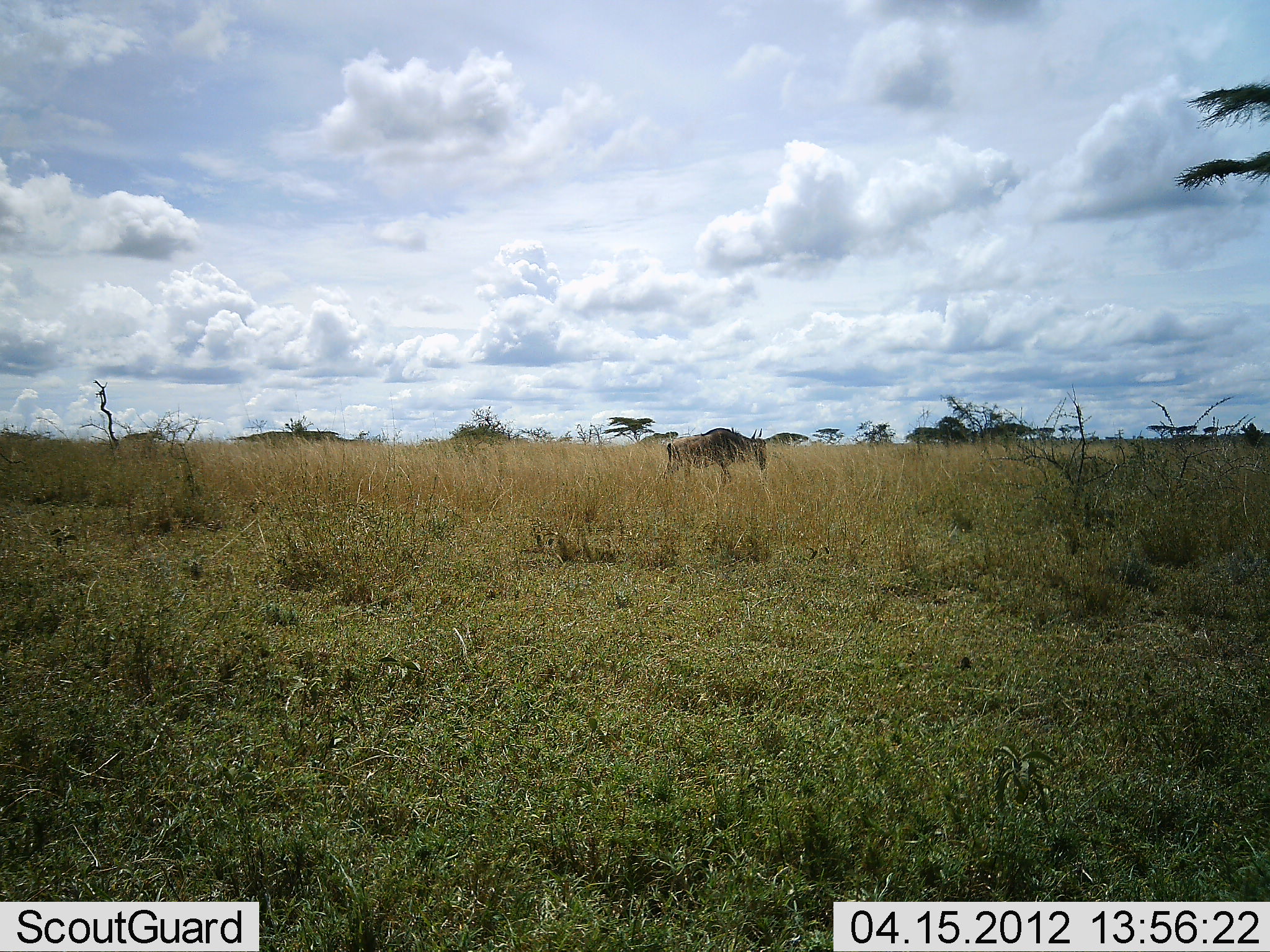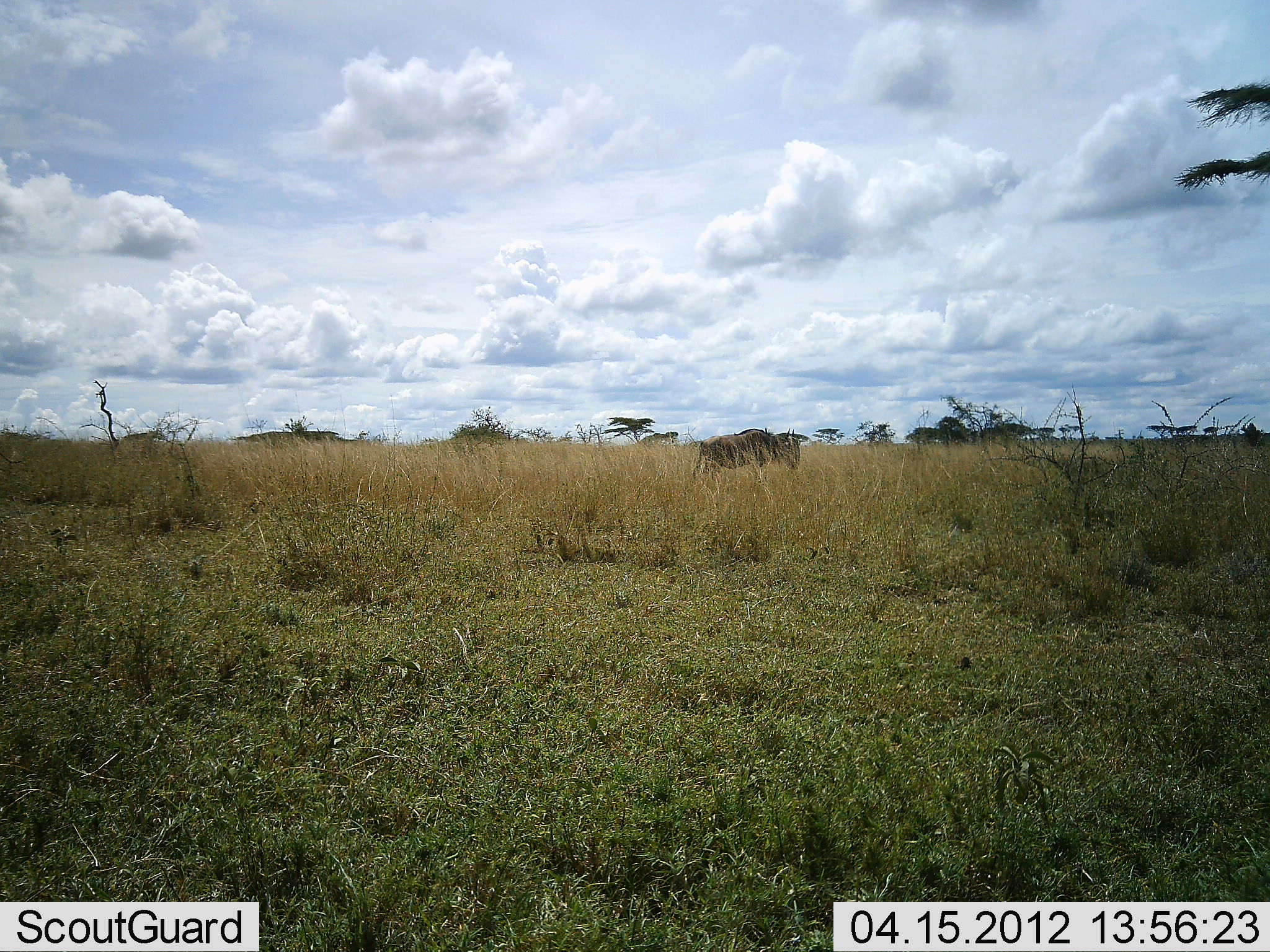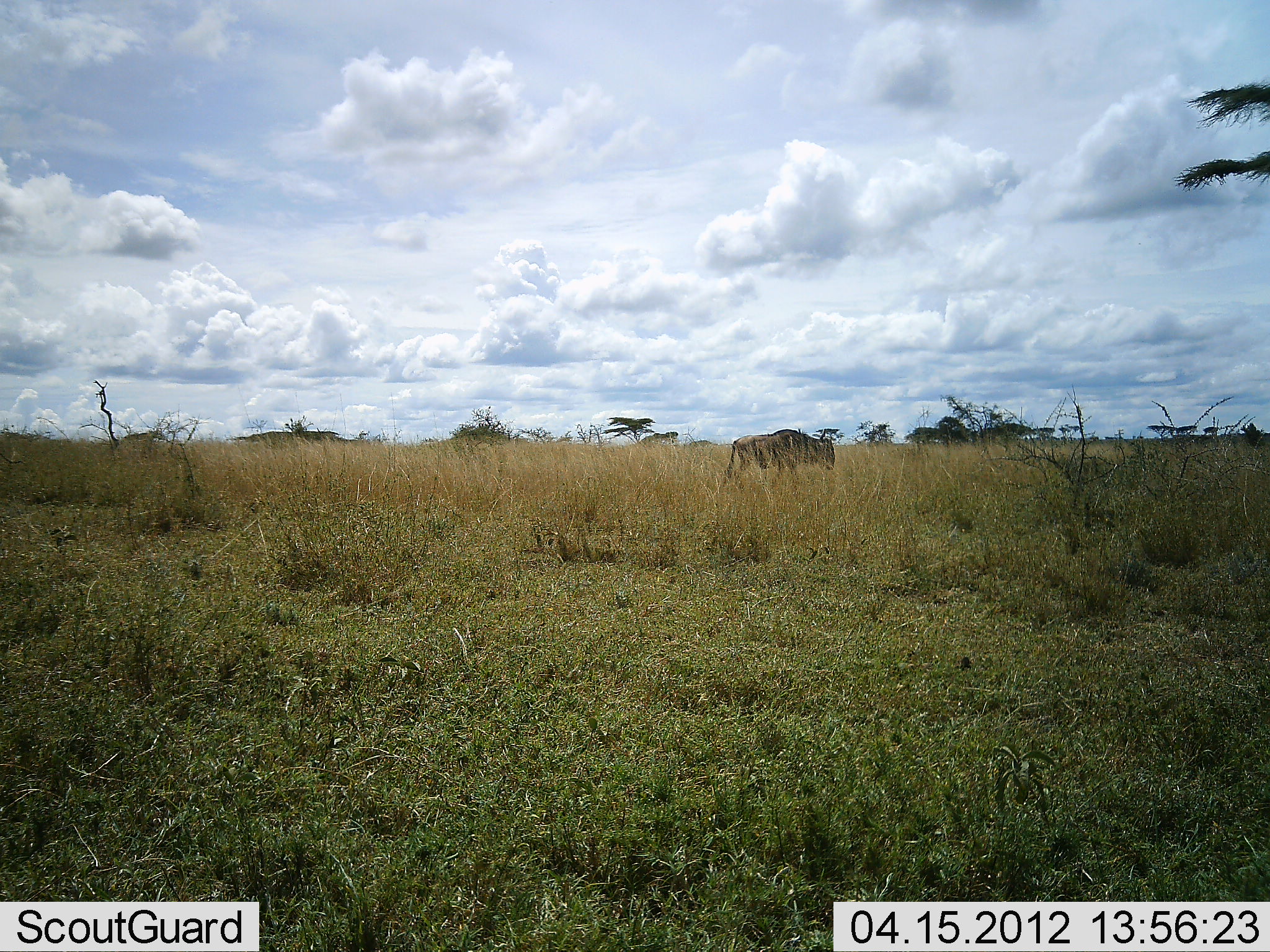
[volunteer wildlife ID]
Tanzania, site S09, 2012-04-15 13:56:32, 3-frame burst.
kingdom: Animalia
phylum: Chordata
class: Mammalia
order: Artiodactyla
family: Bovidae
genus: Connochaetes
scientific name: Connochaetes taurinus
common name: blue wildebeest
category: wildebeest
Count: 1.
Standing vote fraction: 0%.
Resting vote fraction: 0%.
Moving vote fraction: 100%.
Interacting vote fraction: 0%.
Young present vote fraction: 0%.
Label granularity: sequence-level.